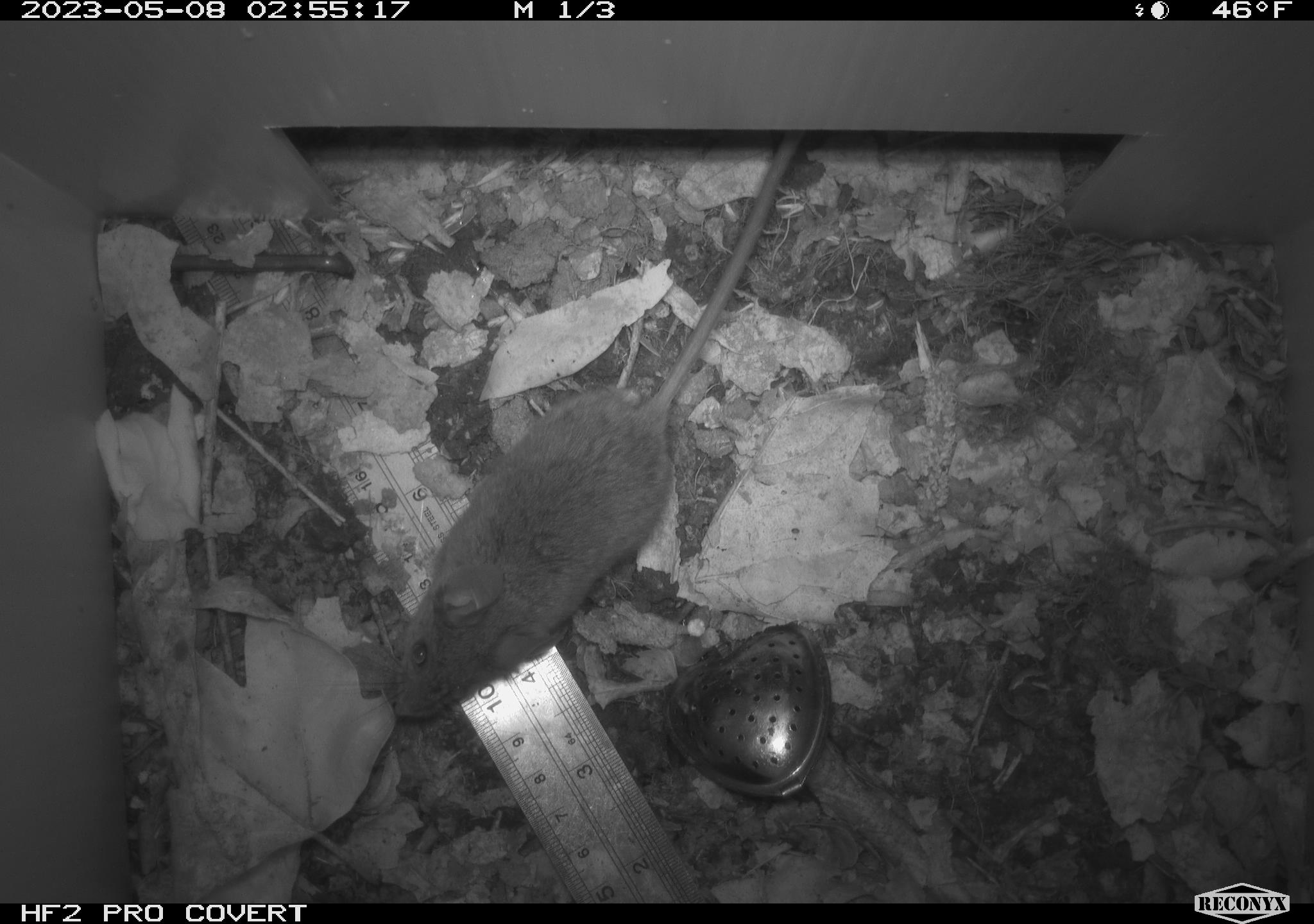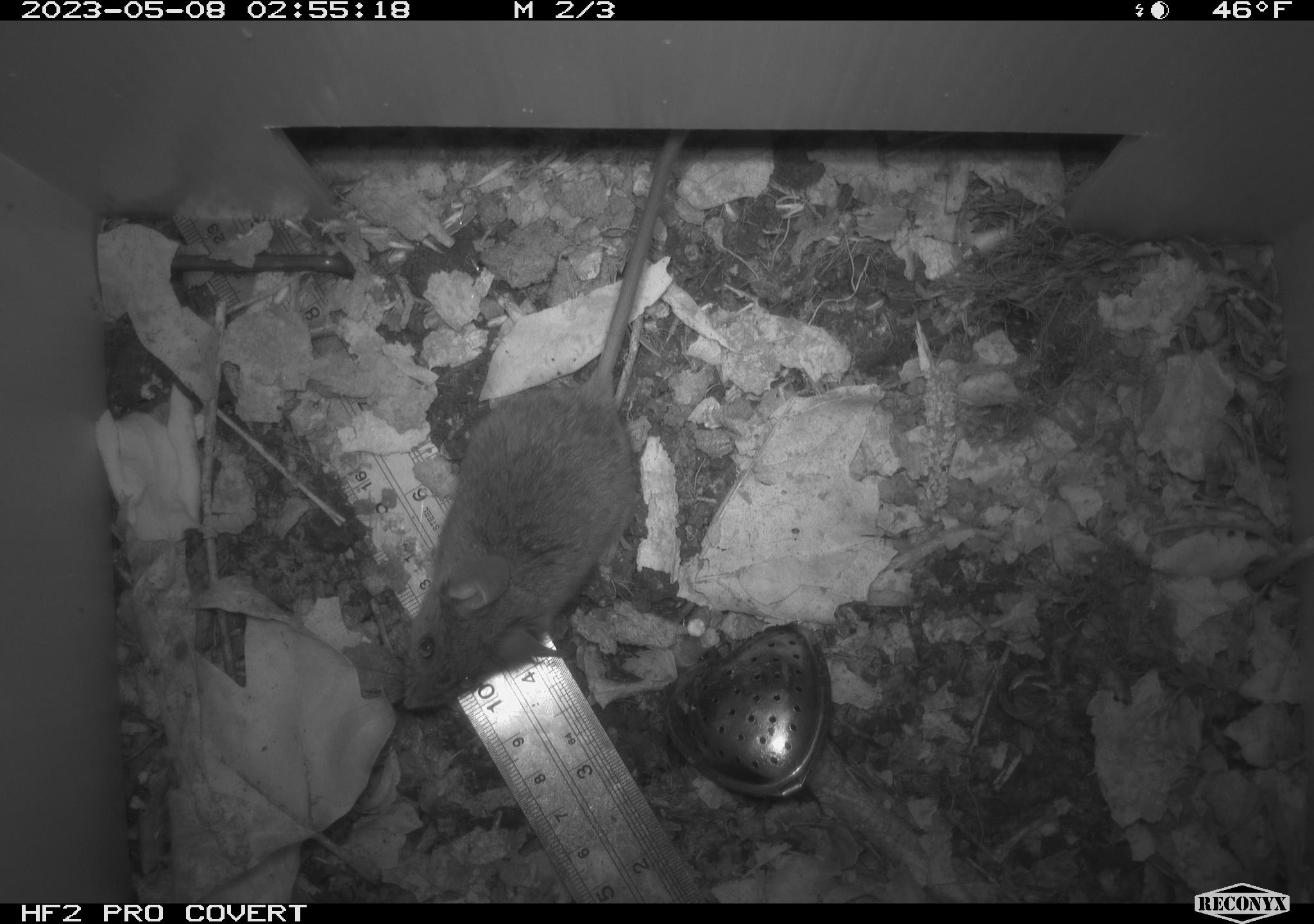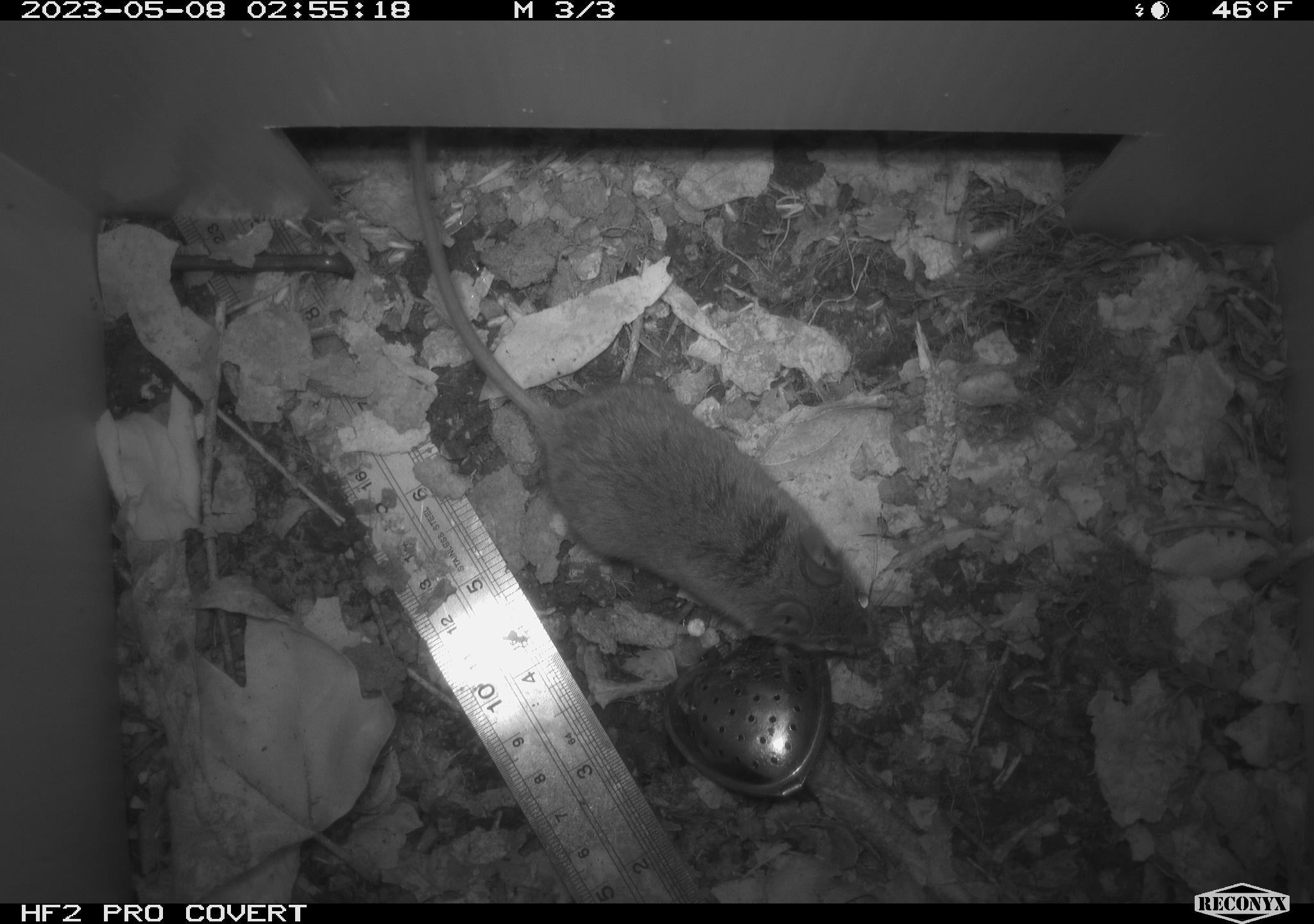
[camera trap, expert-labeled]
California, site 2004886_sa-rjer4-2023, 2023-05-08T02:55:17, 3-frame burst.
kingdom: Animalia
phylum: Chordata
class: Mammalia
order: Rodentia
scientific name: Rodentia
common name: mouse species